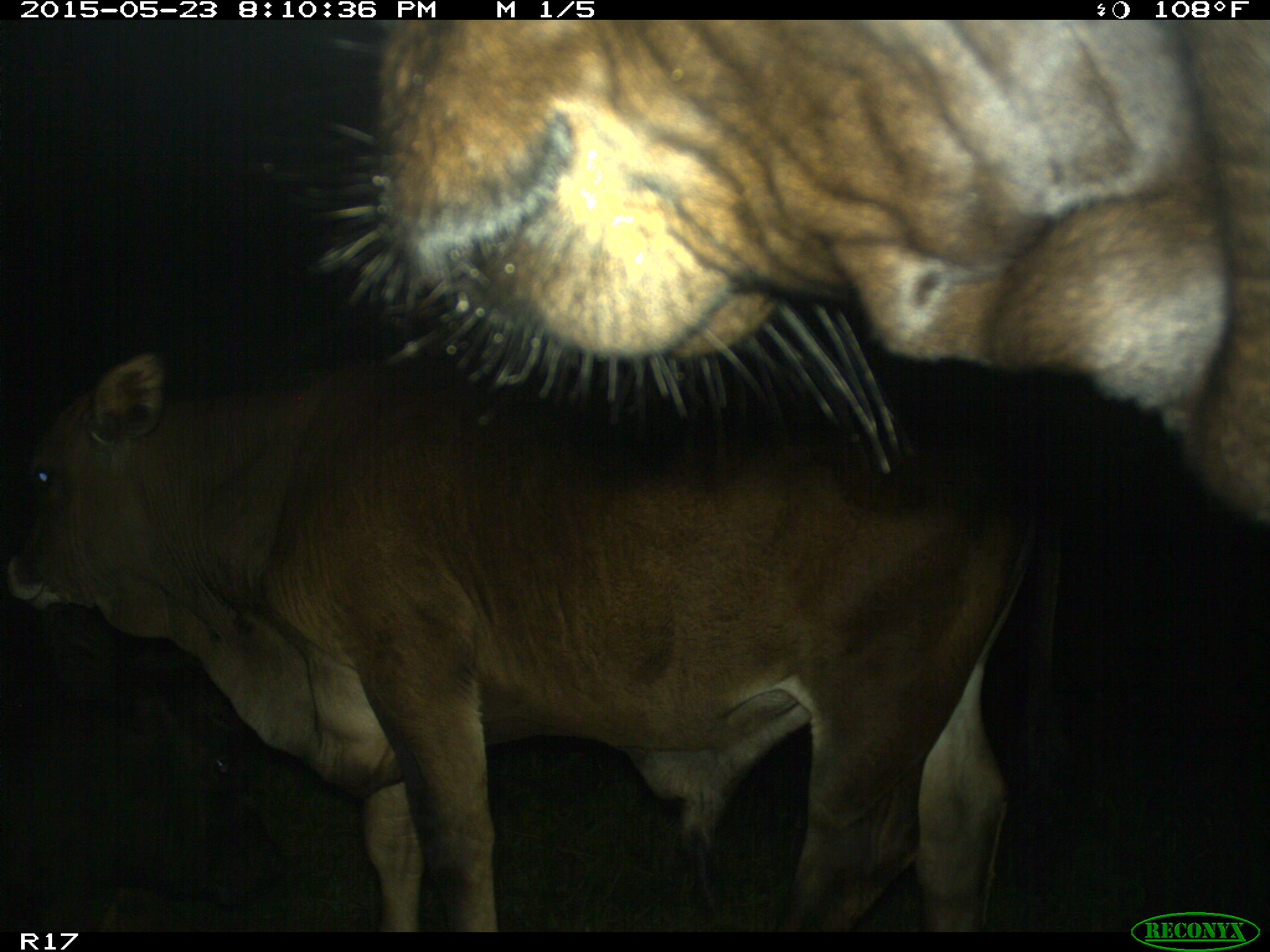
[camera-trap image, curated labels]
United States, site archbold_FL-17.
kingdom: Animalia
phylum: Chordata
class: Mammalia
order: Artiodactyla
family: Bovidae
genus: Bos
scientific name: Bos taurus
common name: domestic cow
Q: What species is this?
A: Bos taurus (domestic cow).